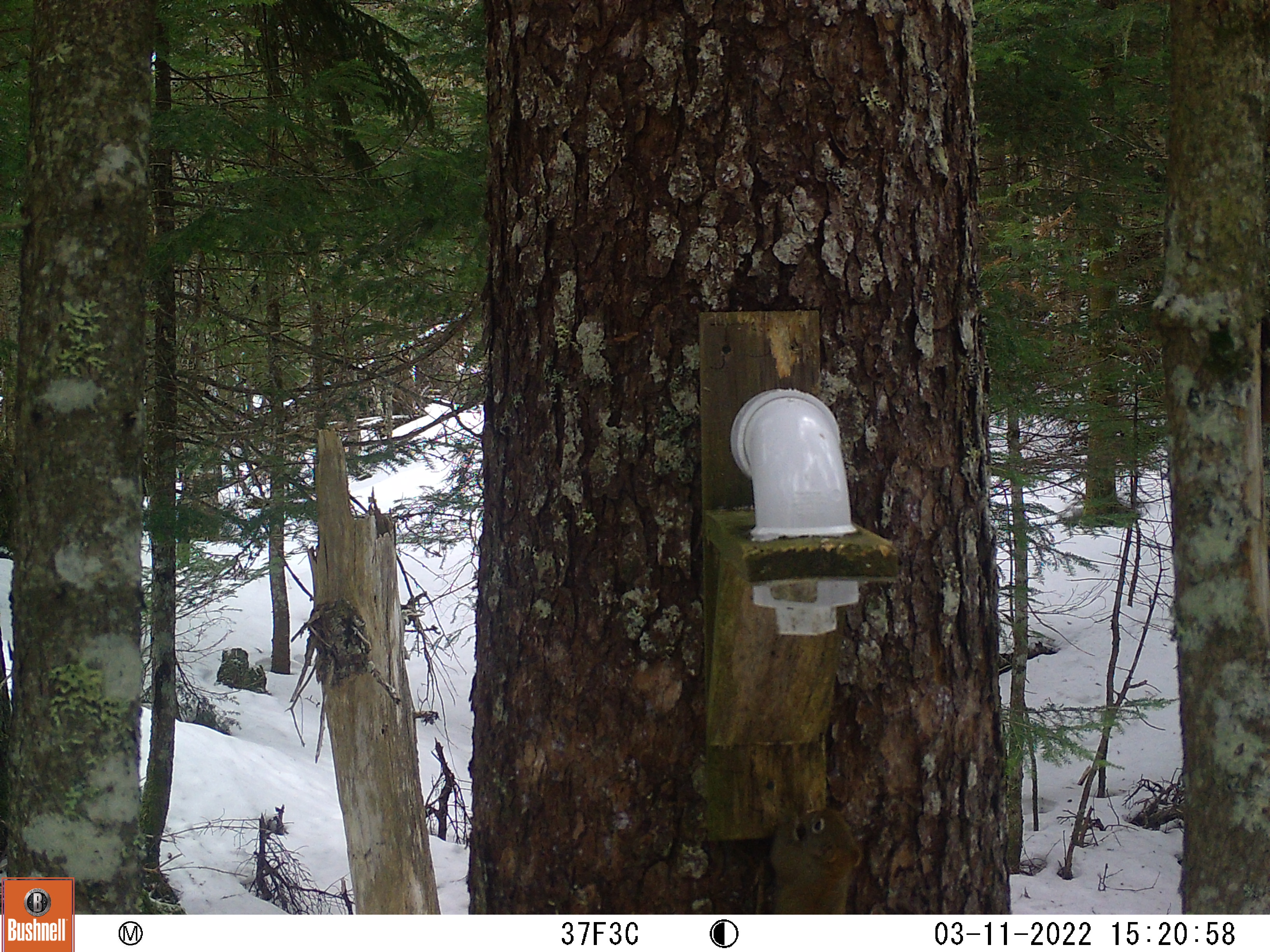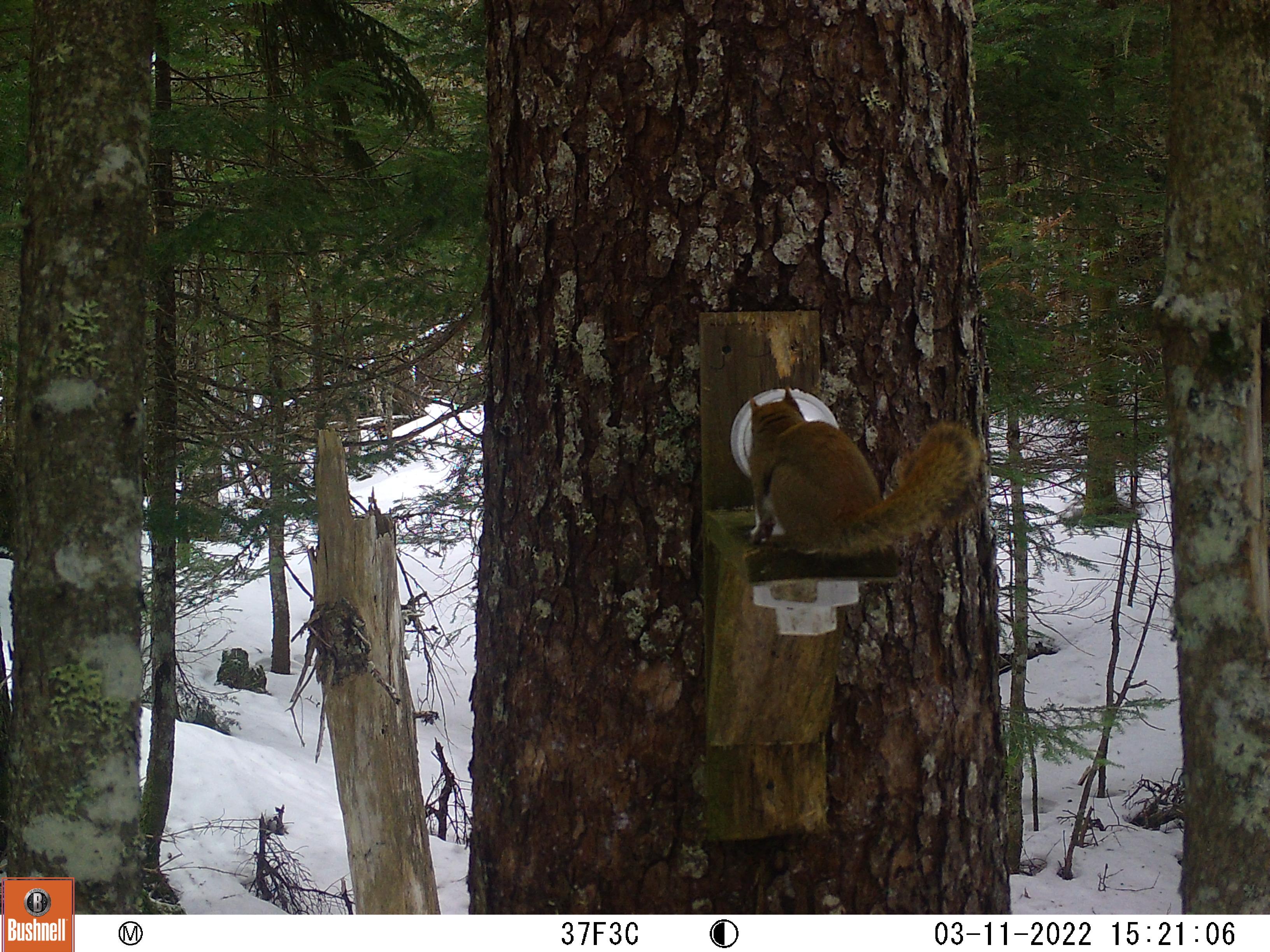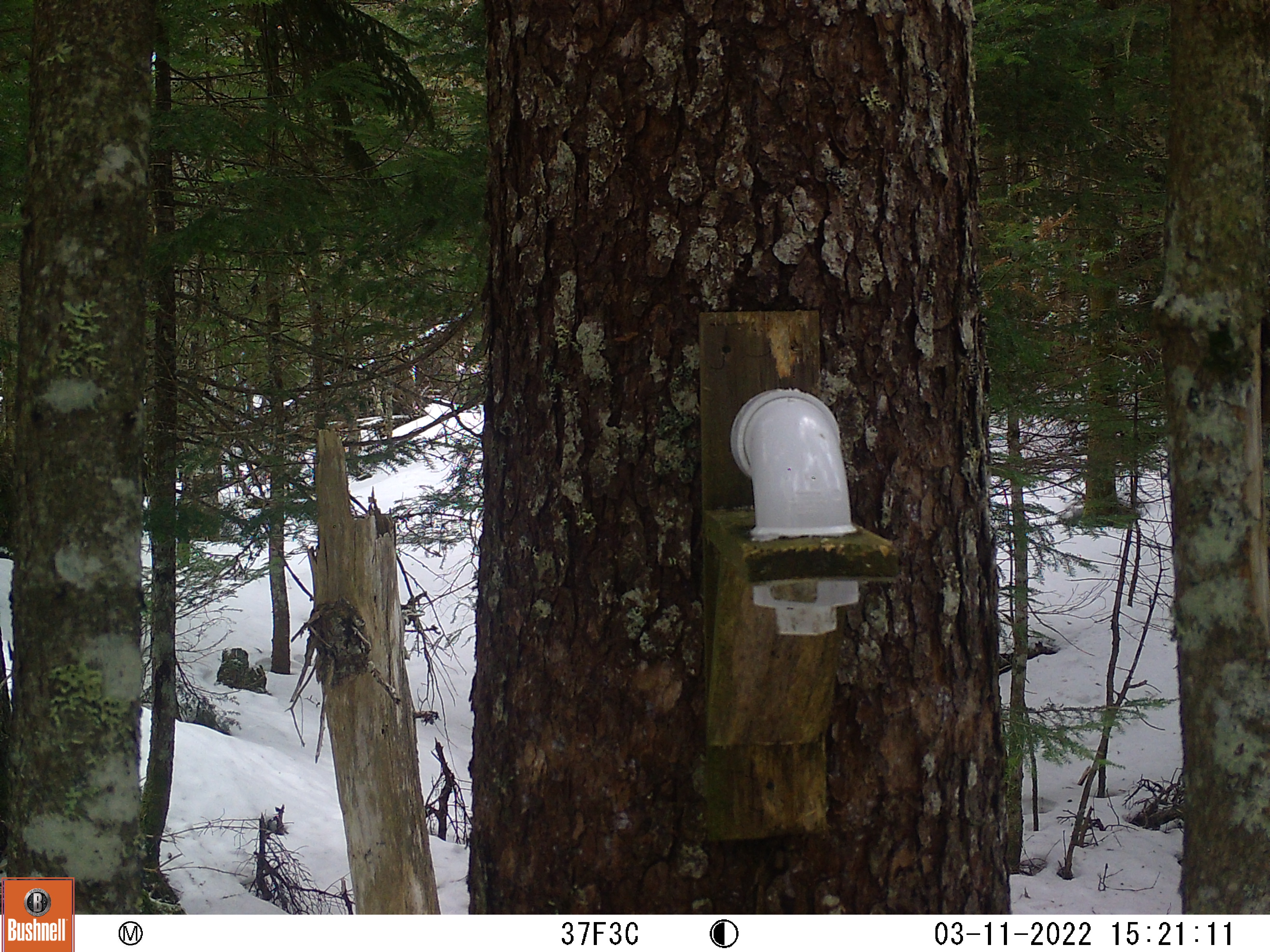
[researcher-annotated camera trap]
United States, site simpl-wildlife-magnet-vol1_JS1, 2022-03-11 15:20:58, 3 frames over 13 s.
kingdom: Animalia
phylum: Chordata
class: Mammalia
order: Rodentia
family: Sciuridae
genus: Tamiasciurus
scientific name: Tamiasciurus hudsonicus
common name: red squirrel